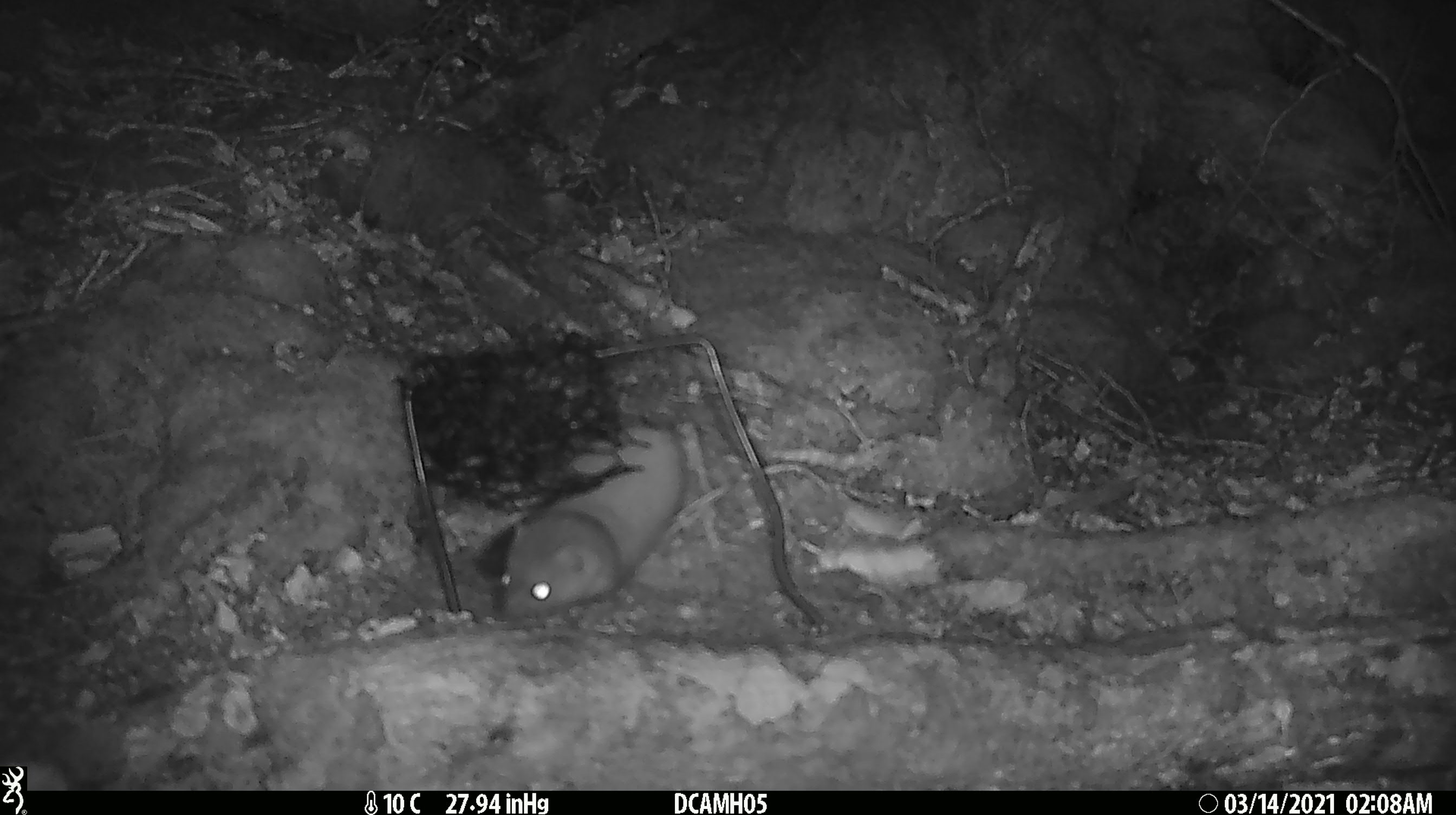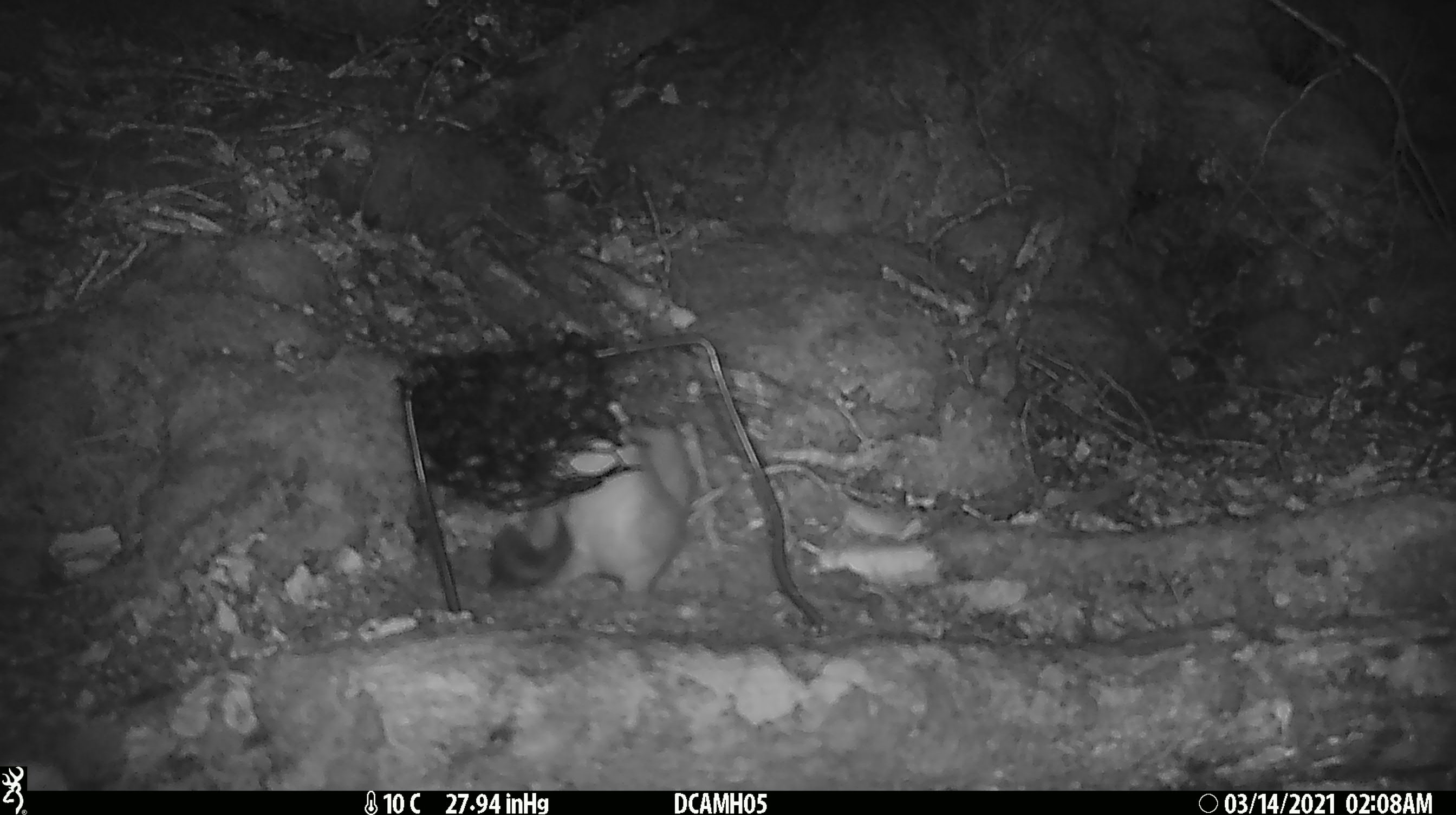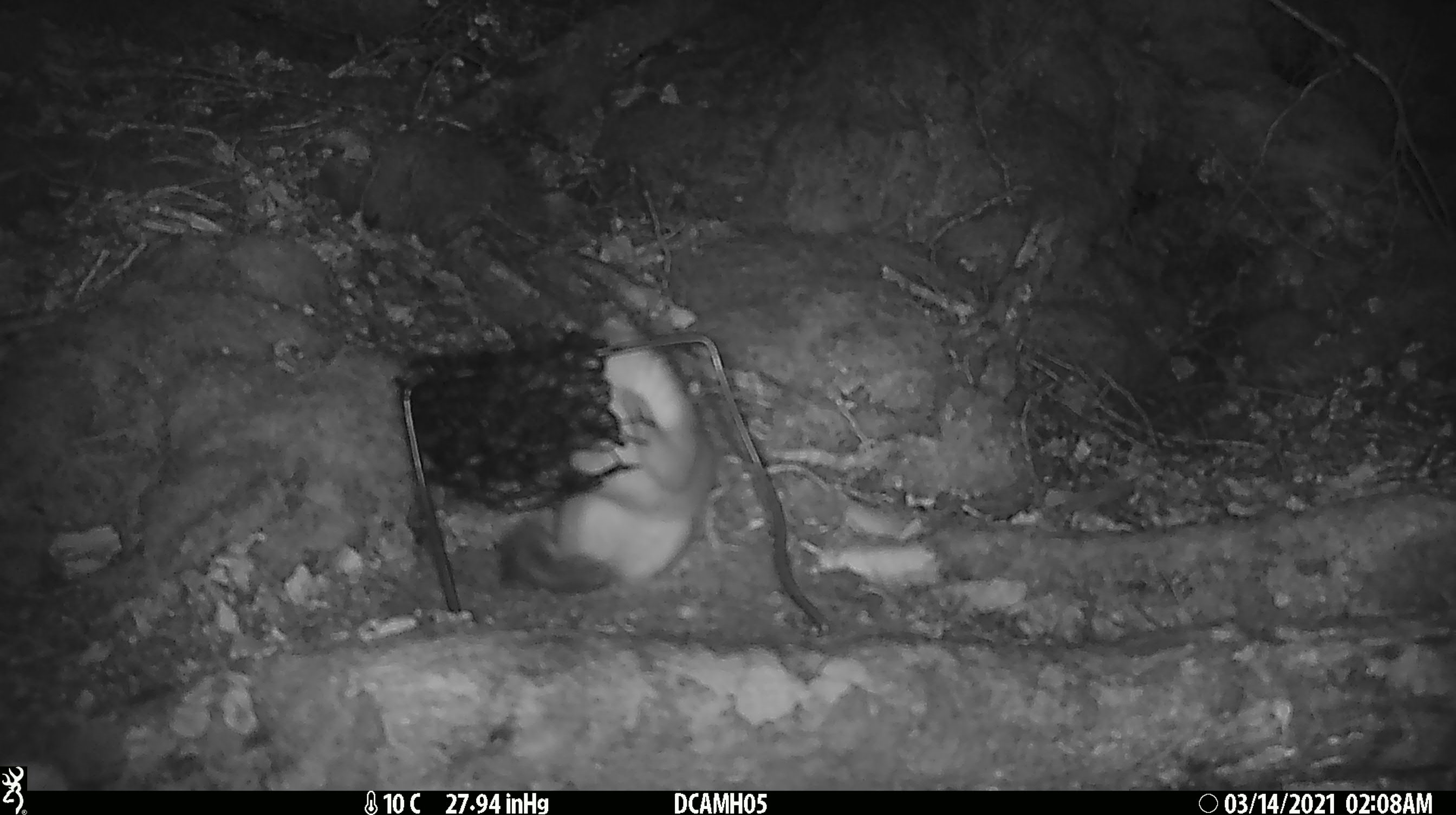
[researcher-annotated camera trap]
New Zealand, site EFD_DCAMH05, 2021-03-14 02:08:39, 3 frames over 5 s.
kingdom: Animalia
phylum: Chordata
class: Mammalia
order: Carnivora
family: Mustelidae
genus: Mustela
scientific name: Mustela erminea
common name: stoat